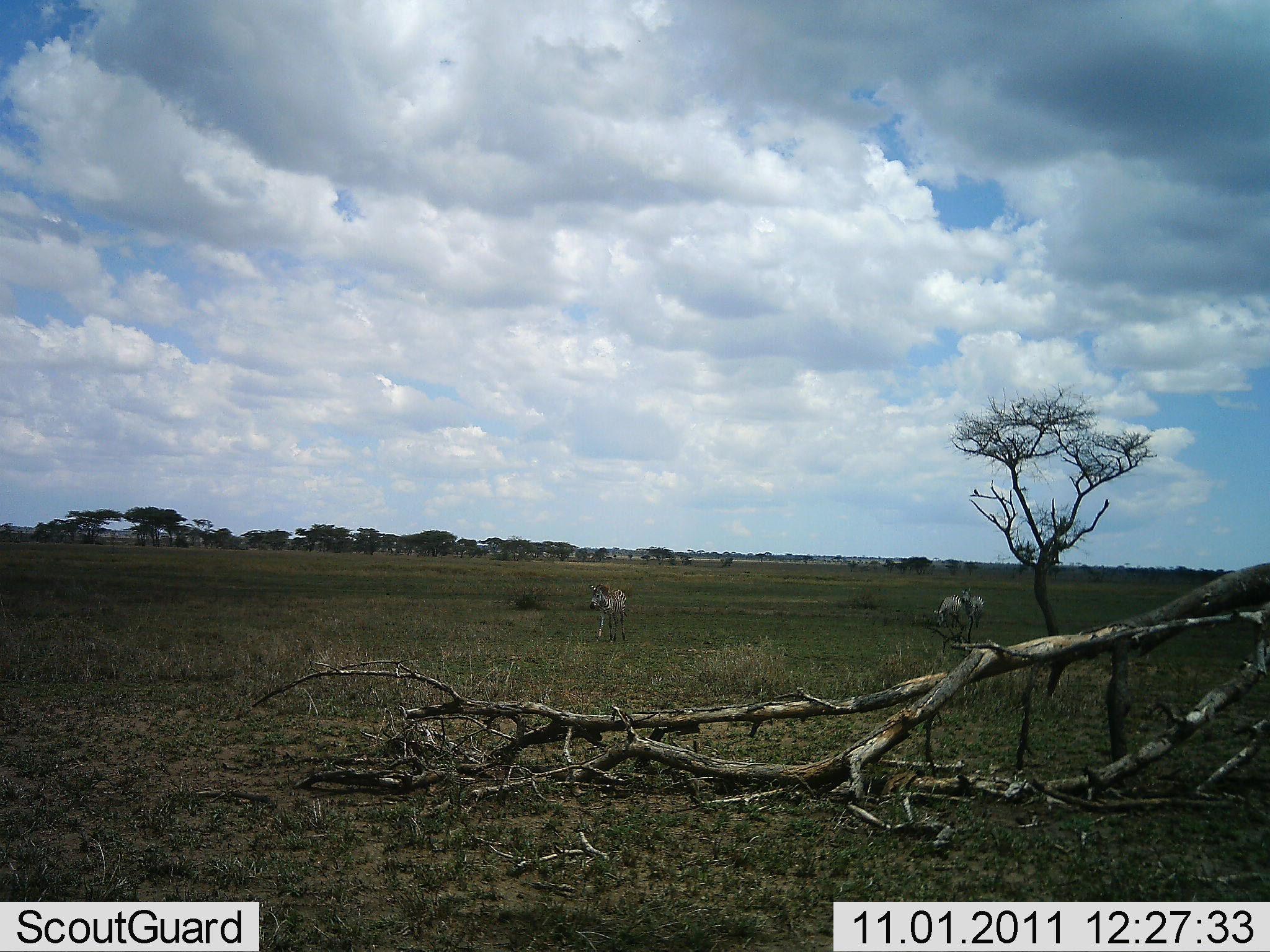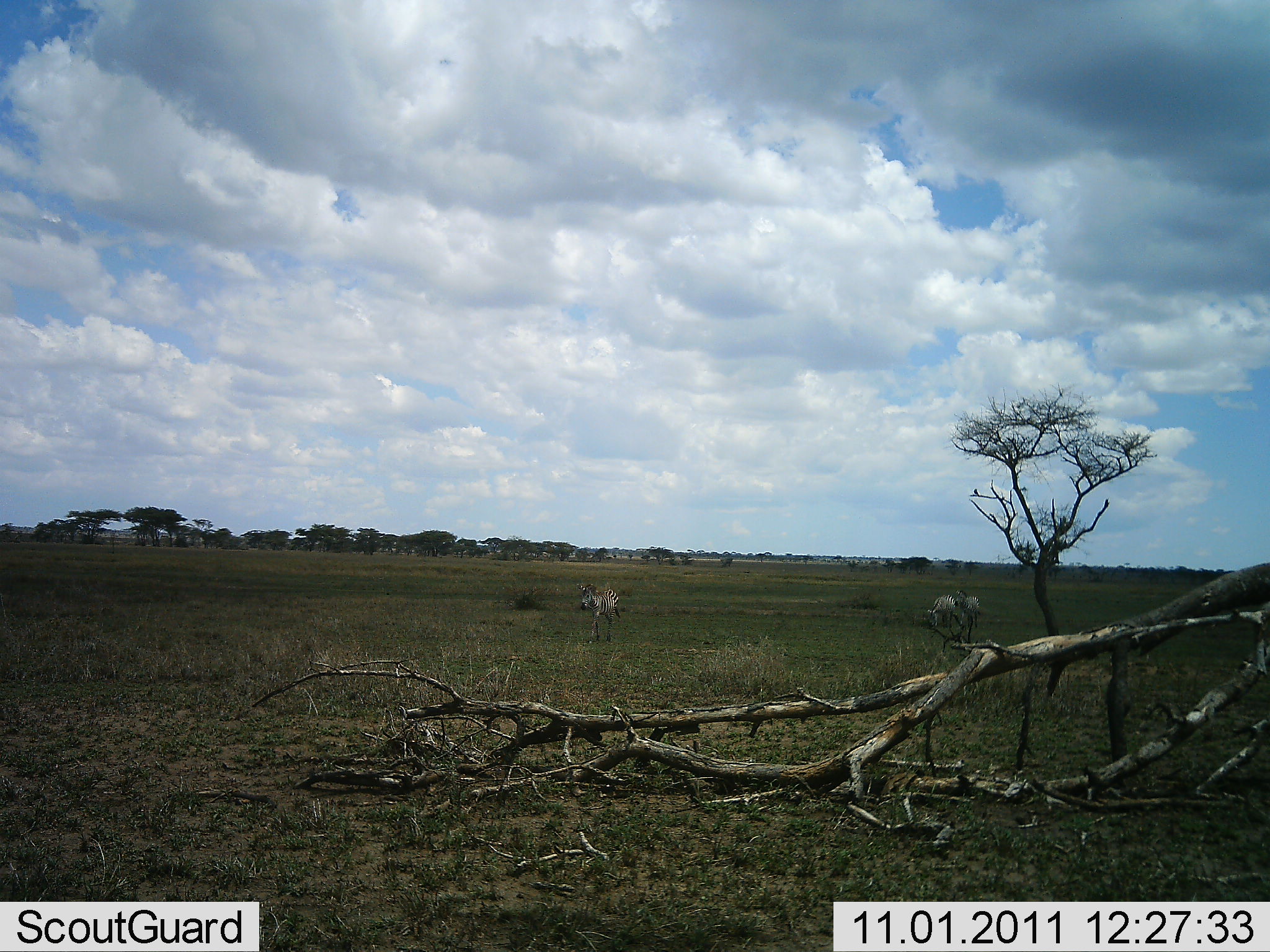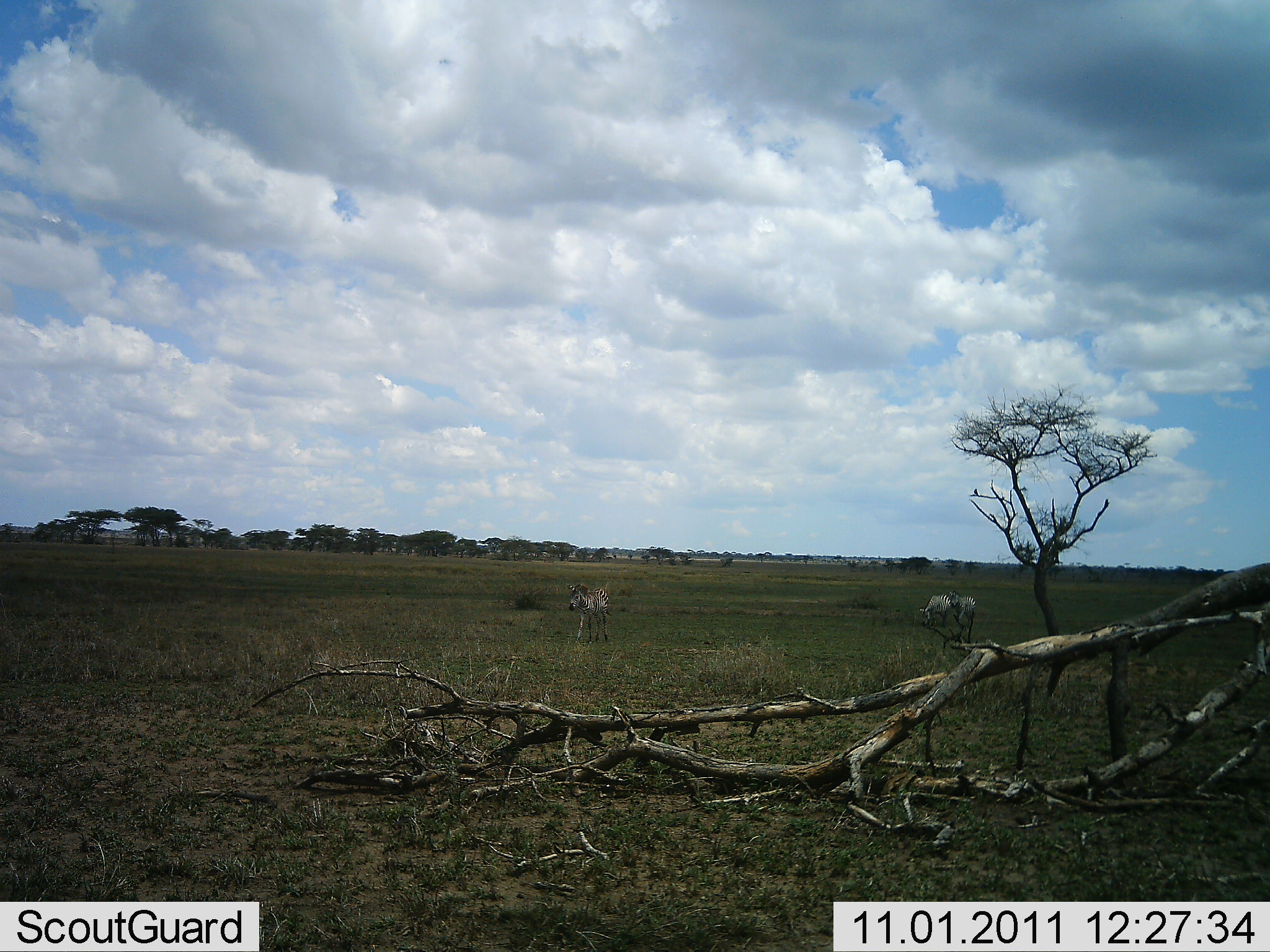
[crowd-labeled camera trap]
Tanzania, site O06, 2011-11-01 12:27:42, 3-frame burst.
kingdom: Animalia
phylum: Chordata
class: Mammalia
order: Perissodactyla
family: Equidae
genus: Equus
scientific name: Equus quagga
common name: plains zebra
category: zebra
Zebra (plains zebra) (Equus quagga), count 3. Behavior (volunteer vote fractions): standing 9%, resting 0%, moving 91%, interacting 9%. Young present (vote fraction): 9%. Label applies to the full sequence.